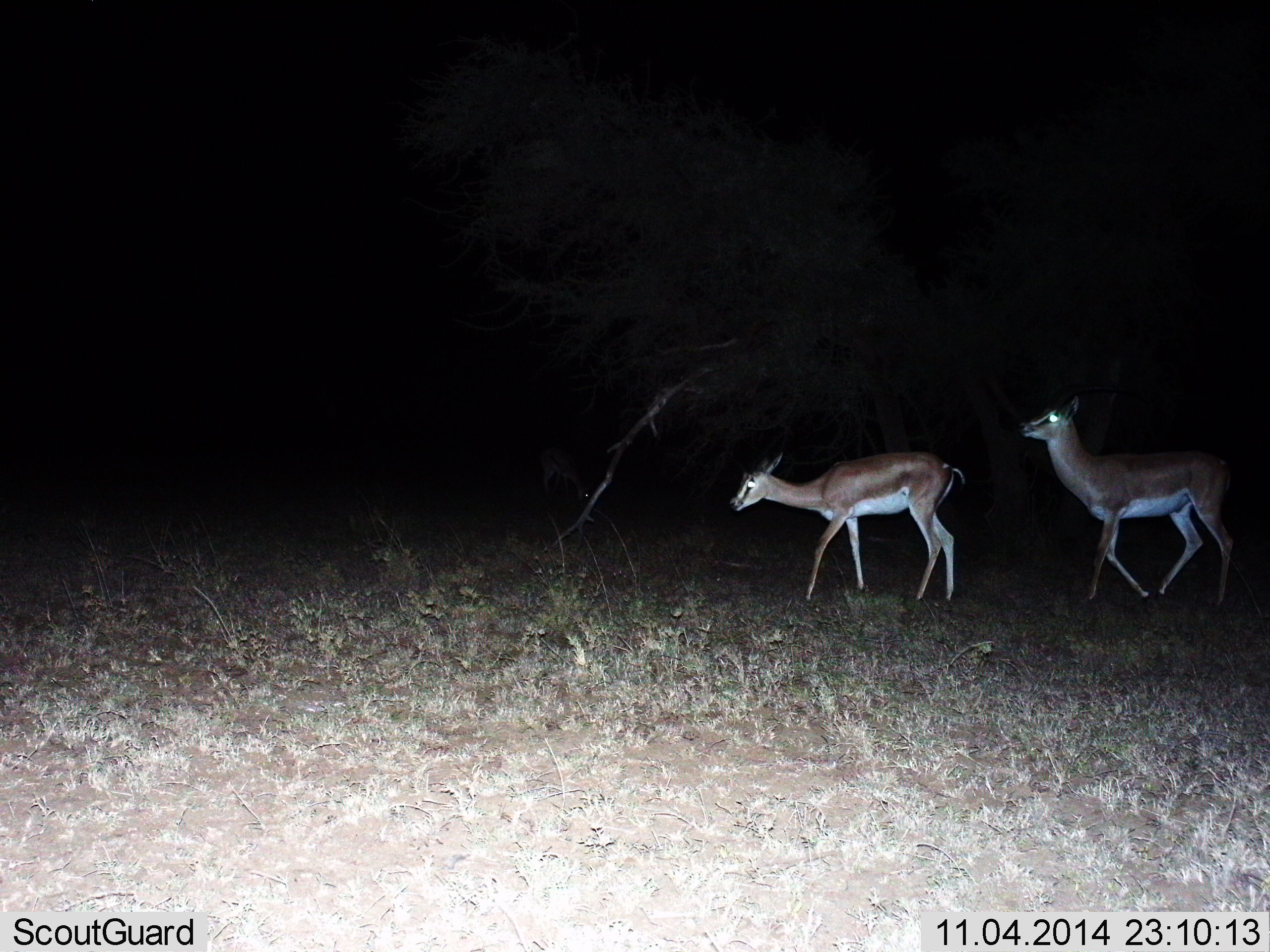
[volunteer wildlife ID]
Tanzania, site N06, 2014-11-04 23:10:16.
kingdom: Animalia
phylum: Chordata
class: Mammalia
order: Artiodactyla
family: Bovidae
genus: Nanger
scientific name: Nanger granti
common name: grant's gazelle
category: gazellegrants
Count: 2.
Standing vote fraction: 0%.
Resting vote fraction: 0%.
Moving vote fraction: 100%.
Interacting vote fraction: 0%.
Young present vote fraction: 0%.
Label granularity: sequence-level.